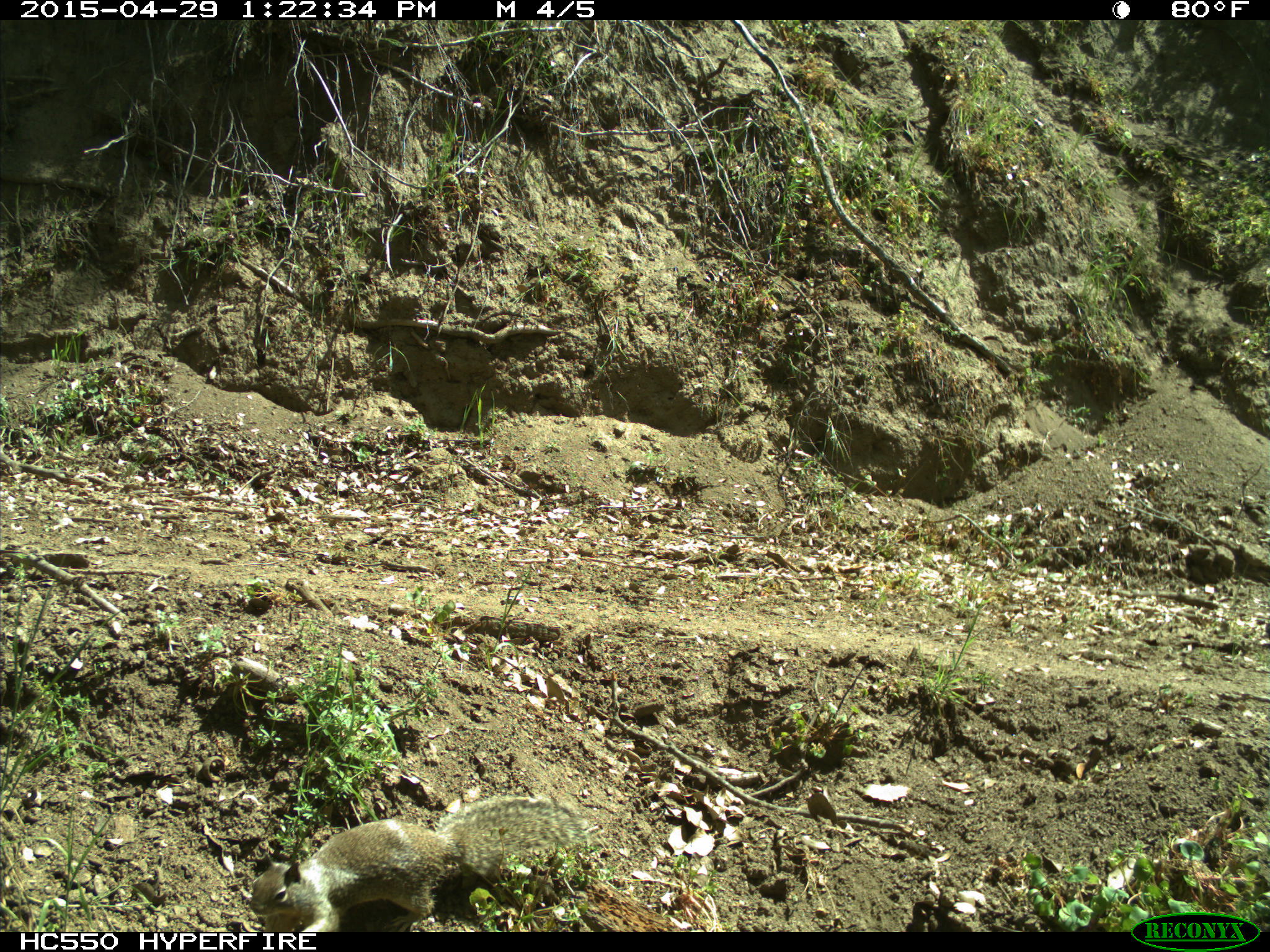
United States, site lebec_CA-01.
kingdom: Animalia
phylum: Chordata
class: Mammalia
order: Rodentia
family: Sciuridae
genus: Otospermophilus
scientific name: Otospermophilus beecheyi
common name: california ground squirrel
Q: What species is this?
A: Otospermophilus beecheyi (california ground squirrel).